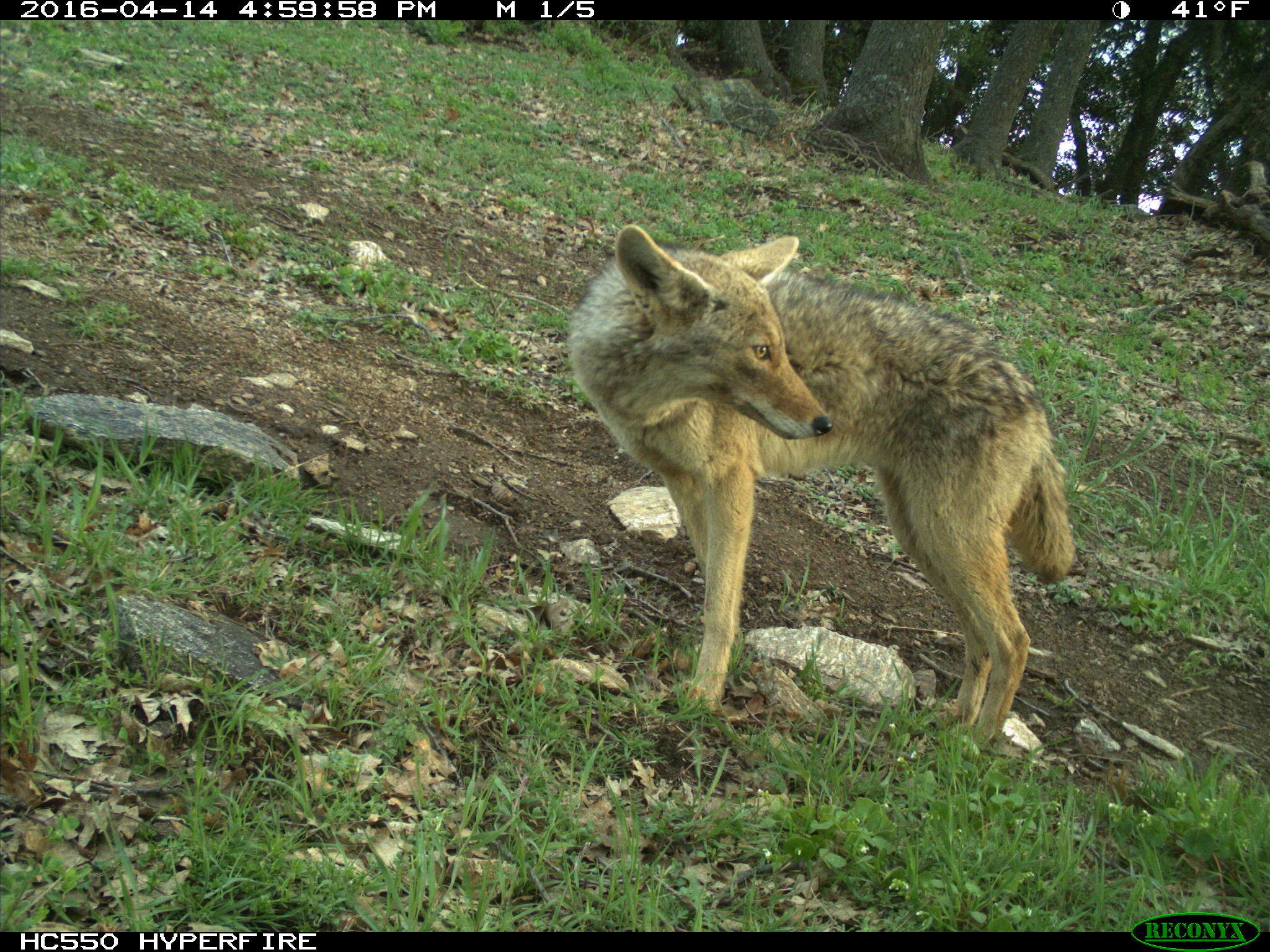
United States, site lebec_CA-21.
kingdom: Animalia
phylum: Chordata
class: Mammalia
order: Carnivora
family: Canidae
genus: Canis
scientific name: Canis latrans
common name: coyote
Canis latrans (coyote).